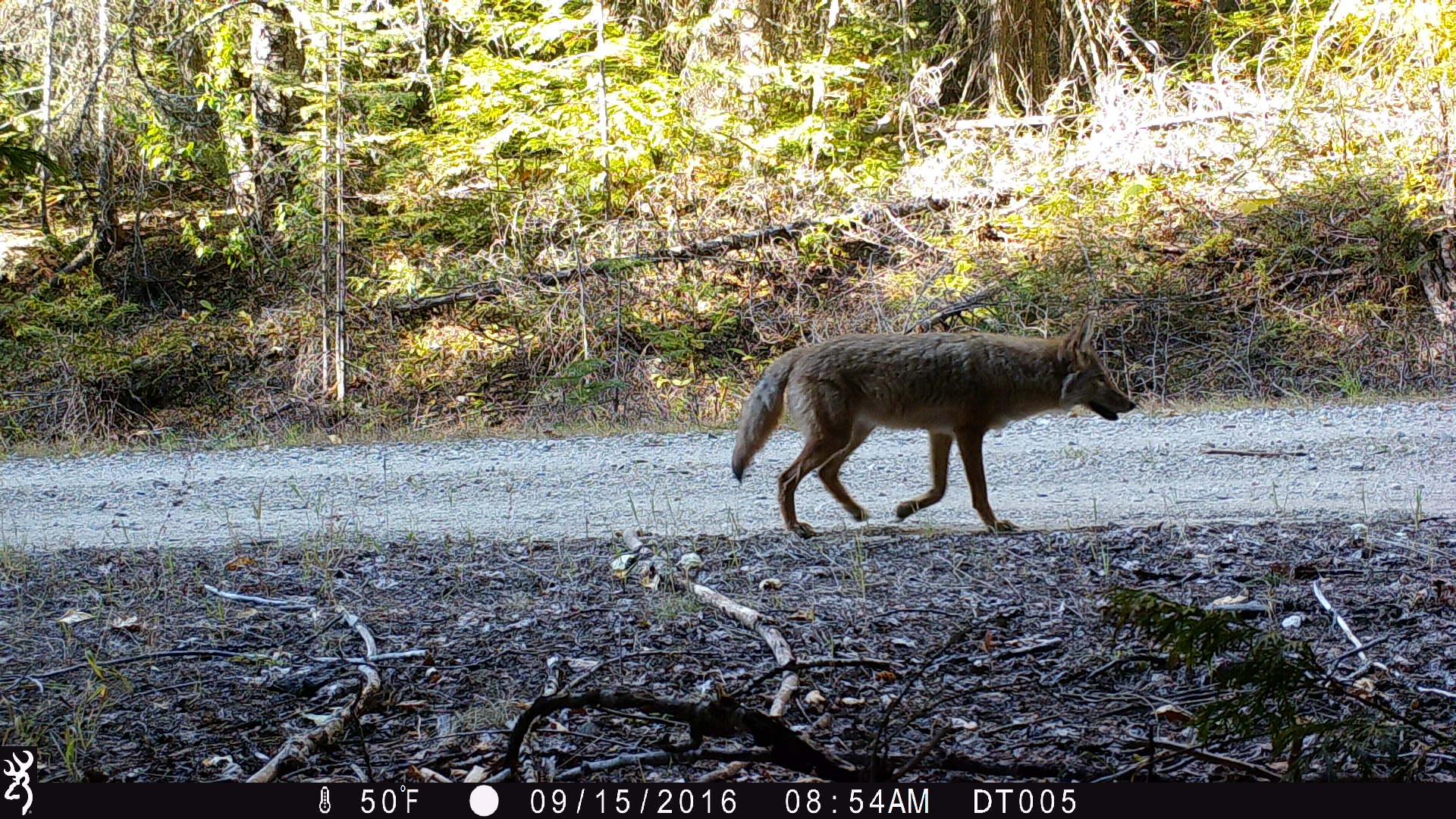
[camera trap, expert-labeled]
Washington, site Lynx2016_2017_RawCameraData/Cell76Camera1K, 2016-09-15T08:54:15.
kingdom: Animalia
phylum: Chordata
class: Mammalia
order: Carnivora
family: Canidae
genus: Canis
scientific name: Canis latrans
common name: coyote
Canis latrans (coyote). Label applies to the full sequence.